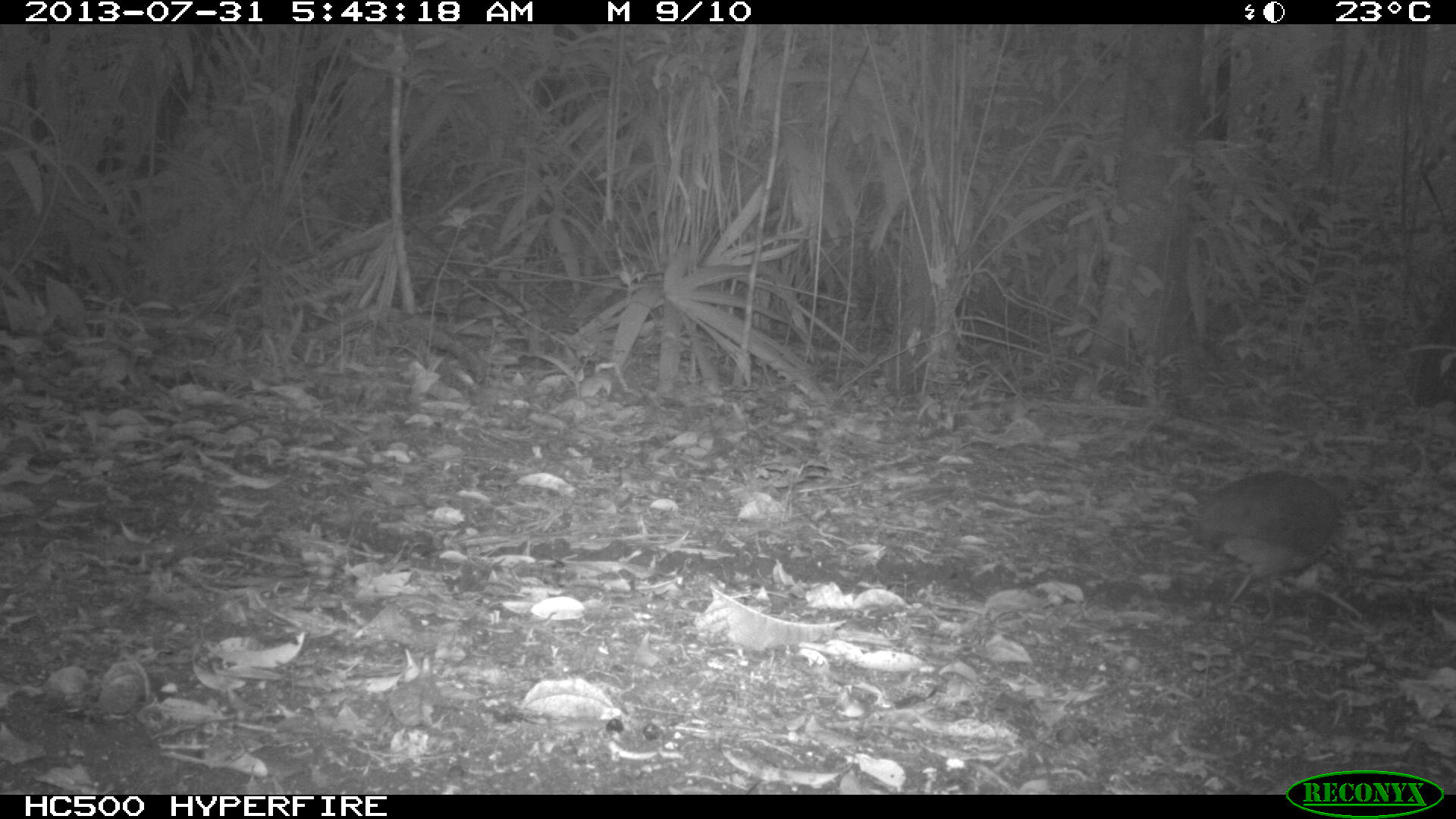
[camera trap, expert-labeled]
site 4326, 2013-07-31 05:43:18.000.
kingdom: Animalia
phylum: Chordata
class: Aves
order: Tinamiformes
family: Tinamidae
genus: Tinamus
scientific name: Tinamus major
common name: great tinamou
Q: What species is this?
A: Tinamus major (great tinamou).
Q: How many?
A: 1.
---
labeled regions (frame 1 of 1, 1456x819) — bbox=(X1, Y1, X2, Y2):
tinamus major: bbox=(1174, 467, 1351, 627)